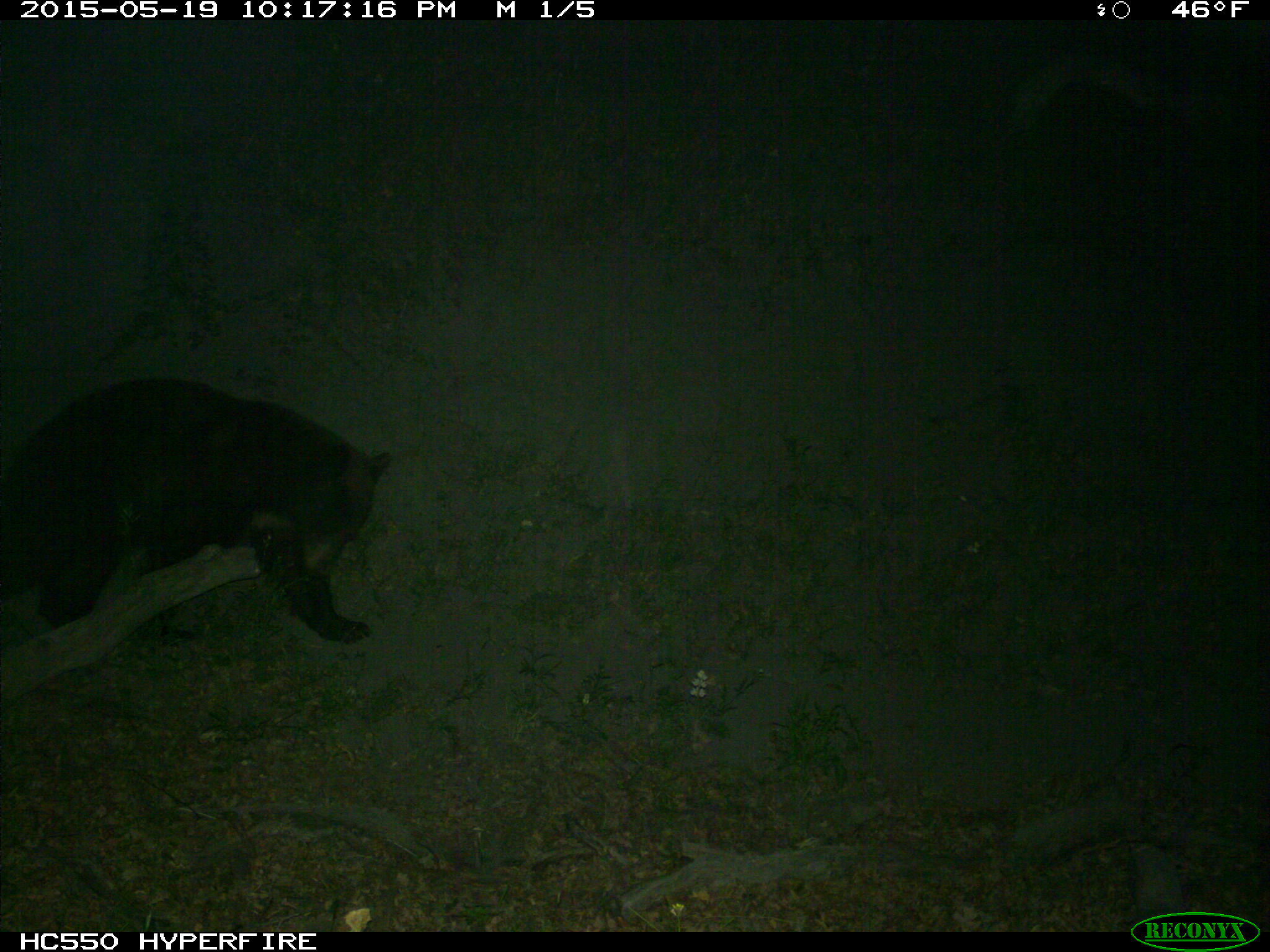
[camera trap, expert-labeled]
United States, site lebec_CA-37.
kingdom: Animalia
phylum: Chordata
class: Mammalia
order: Carnivora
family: Ursidae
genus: Ursus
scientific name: Ursus americanus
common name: american black bear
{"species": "Ursus americanus (american black bear)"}